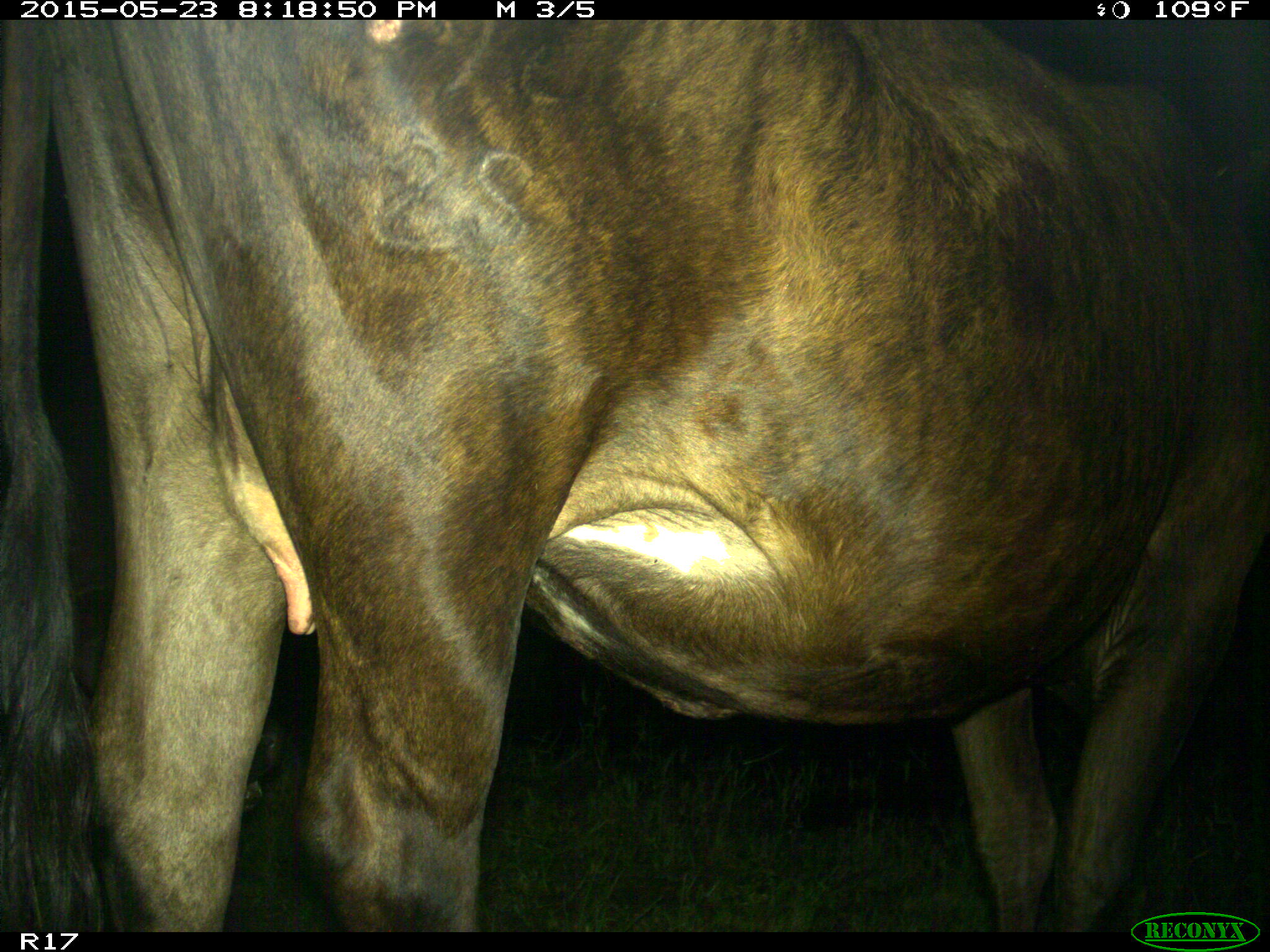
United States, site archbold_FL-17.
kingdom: Animalia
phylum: Chordata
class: Mammalia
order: Artiodactyla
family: Bovidae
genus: Bos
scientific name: Bos taurus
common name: domestic cow